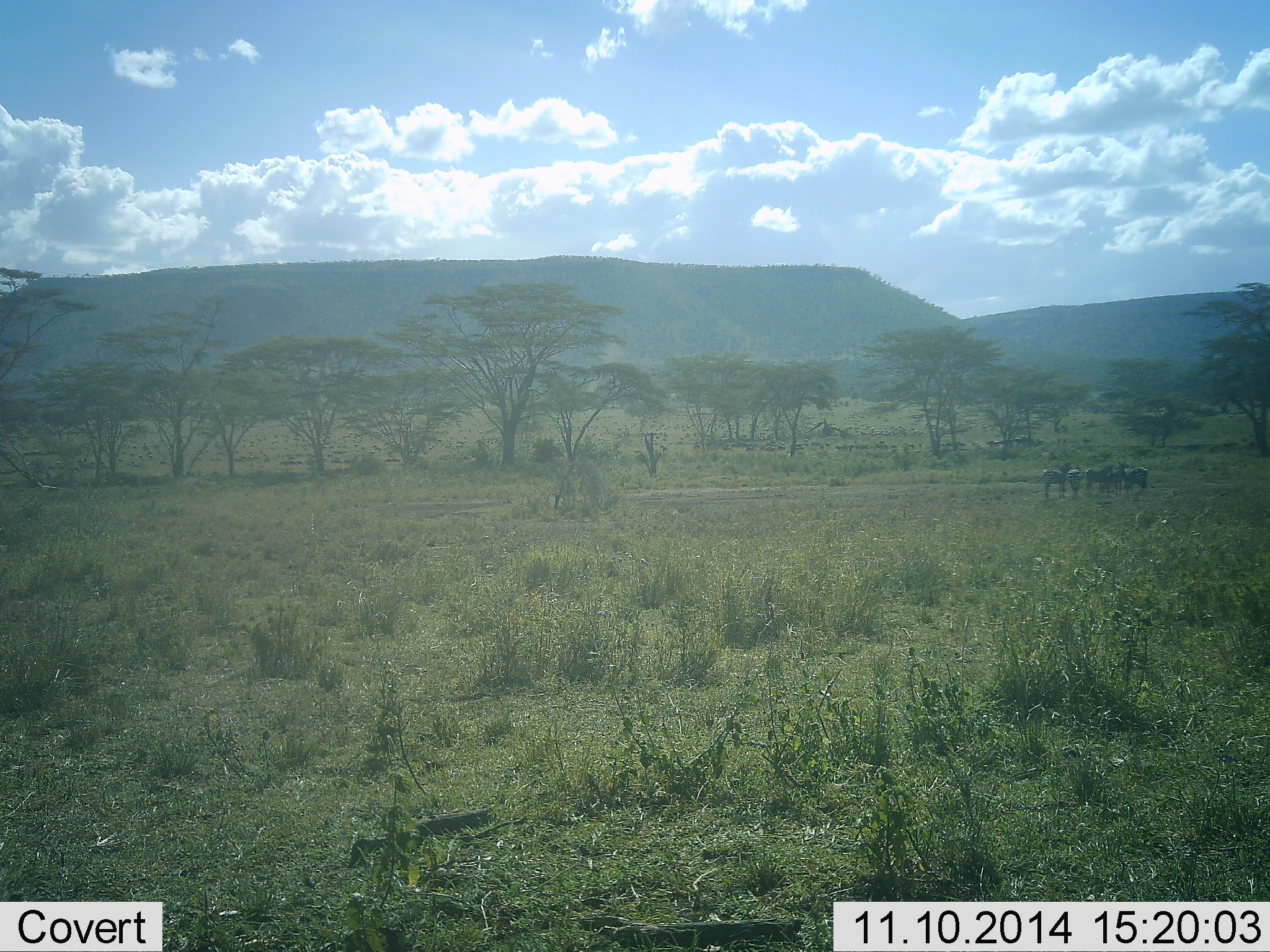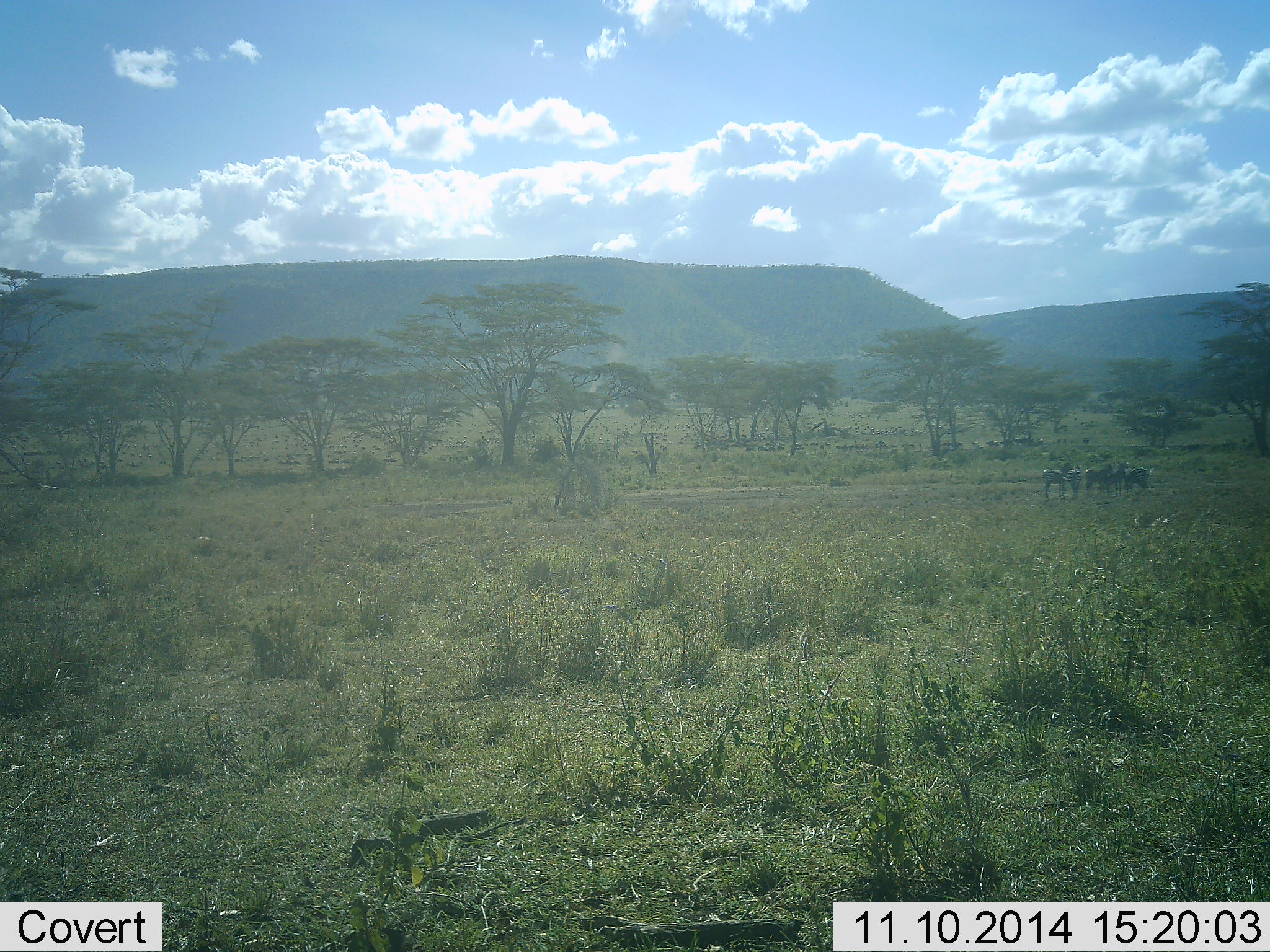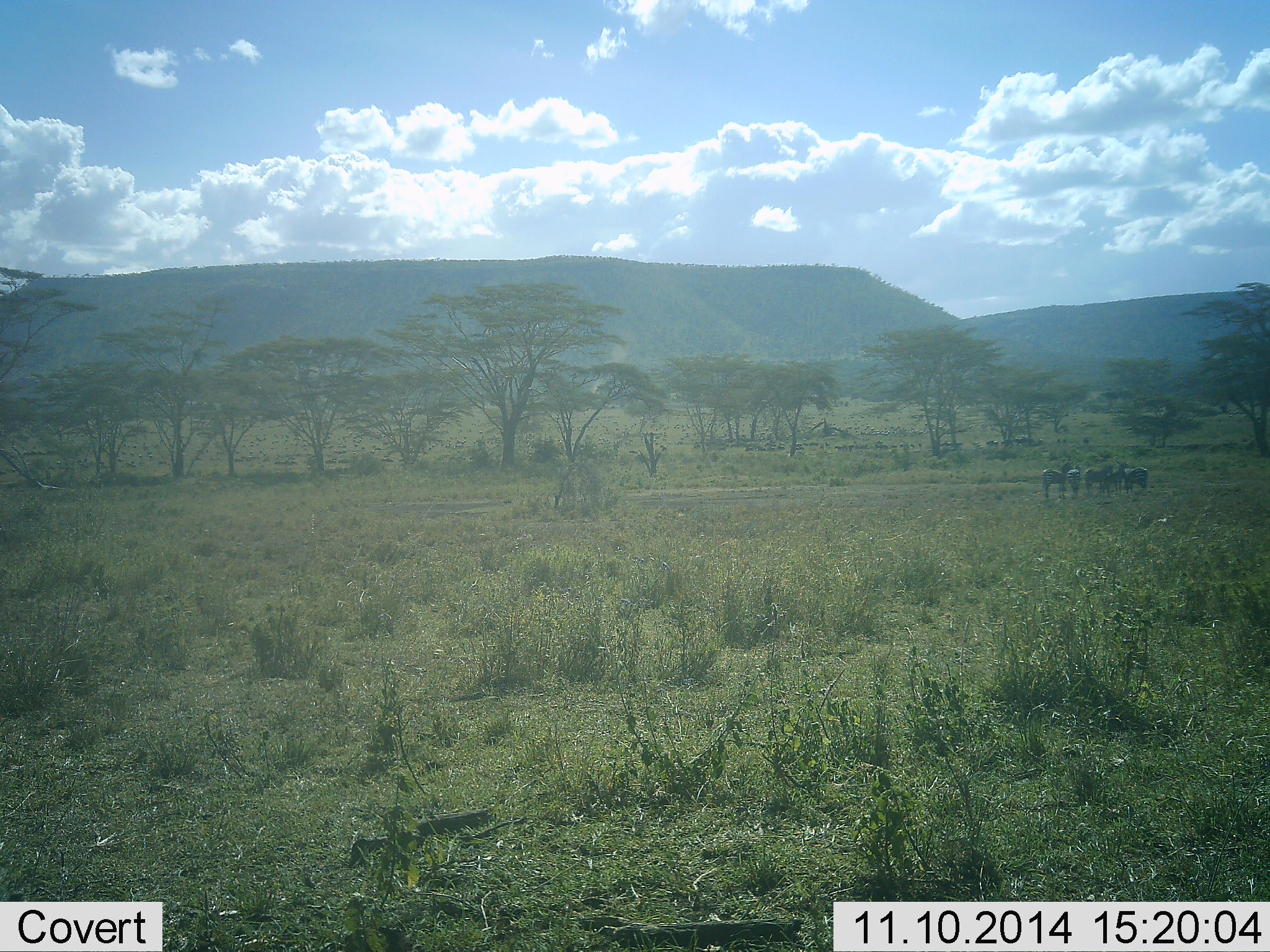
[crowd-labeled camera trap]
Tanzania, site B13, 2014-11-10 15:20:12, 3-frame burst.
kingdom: Animalia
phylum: Chordata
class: Mammalia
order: Perissodactyla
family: Equidae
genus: Equus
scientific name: Equus quagga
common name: plains zebra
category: zebra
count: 5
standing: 90%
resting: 0%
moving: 0%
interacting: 0%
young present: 0%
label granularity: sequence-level